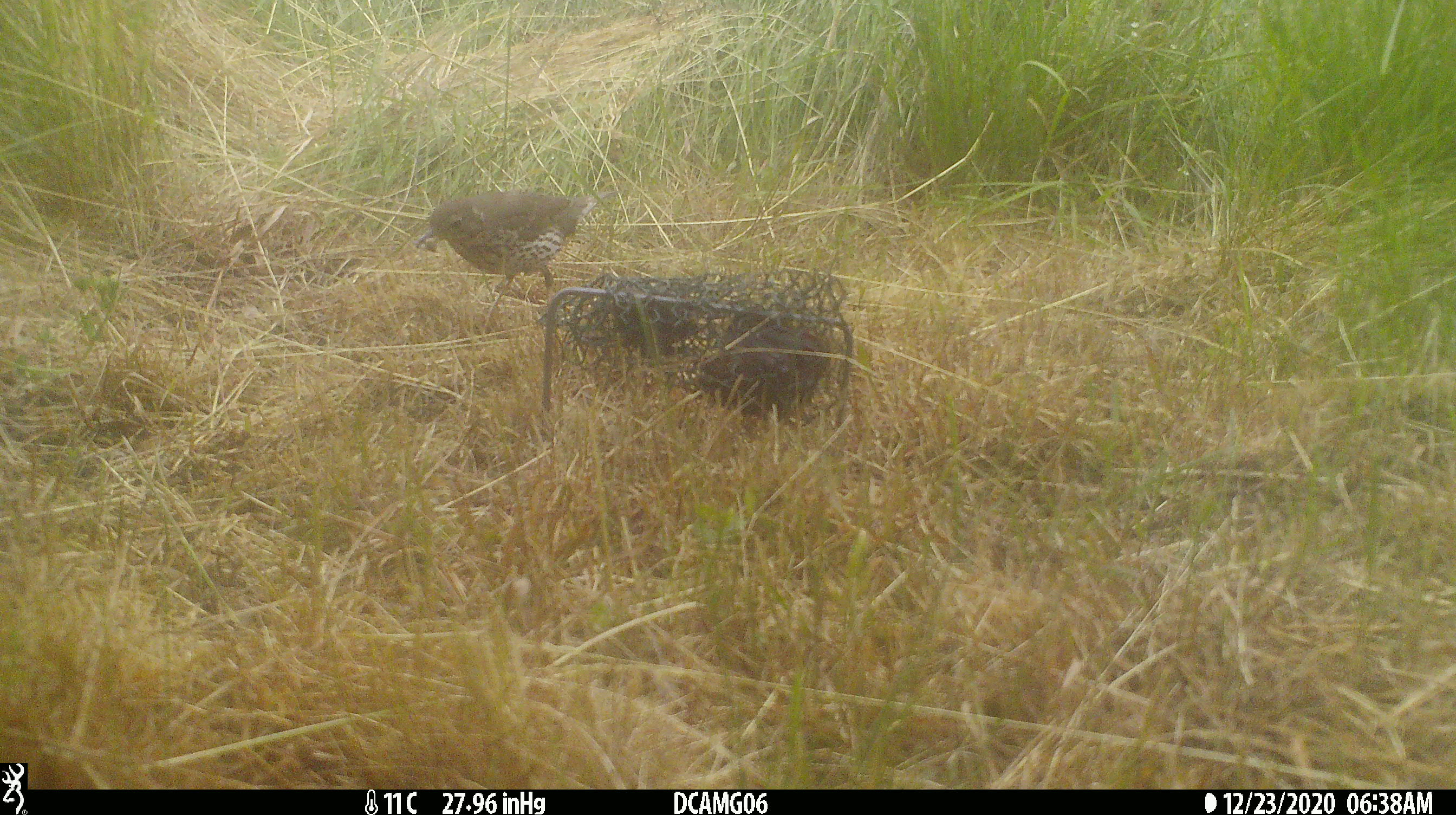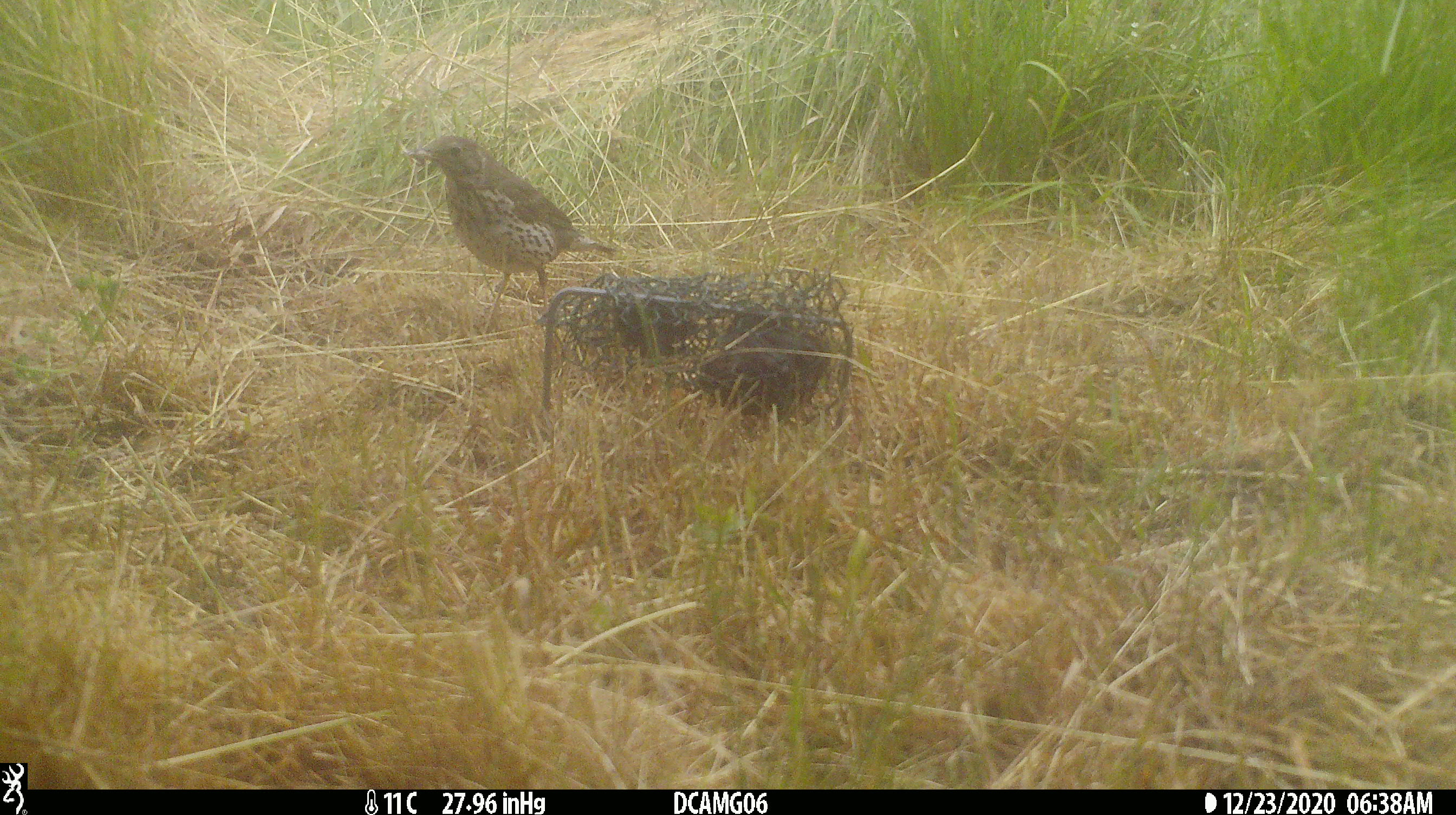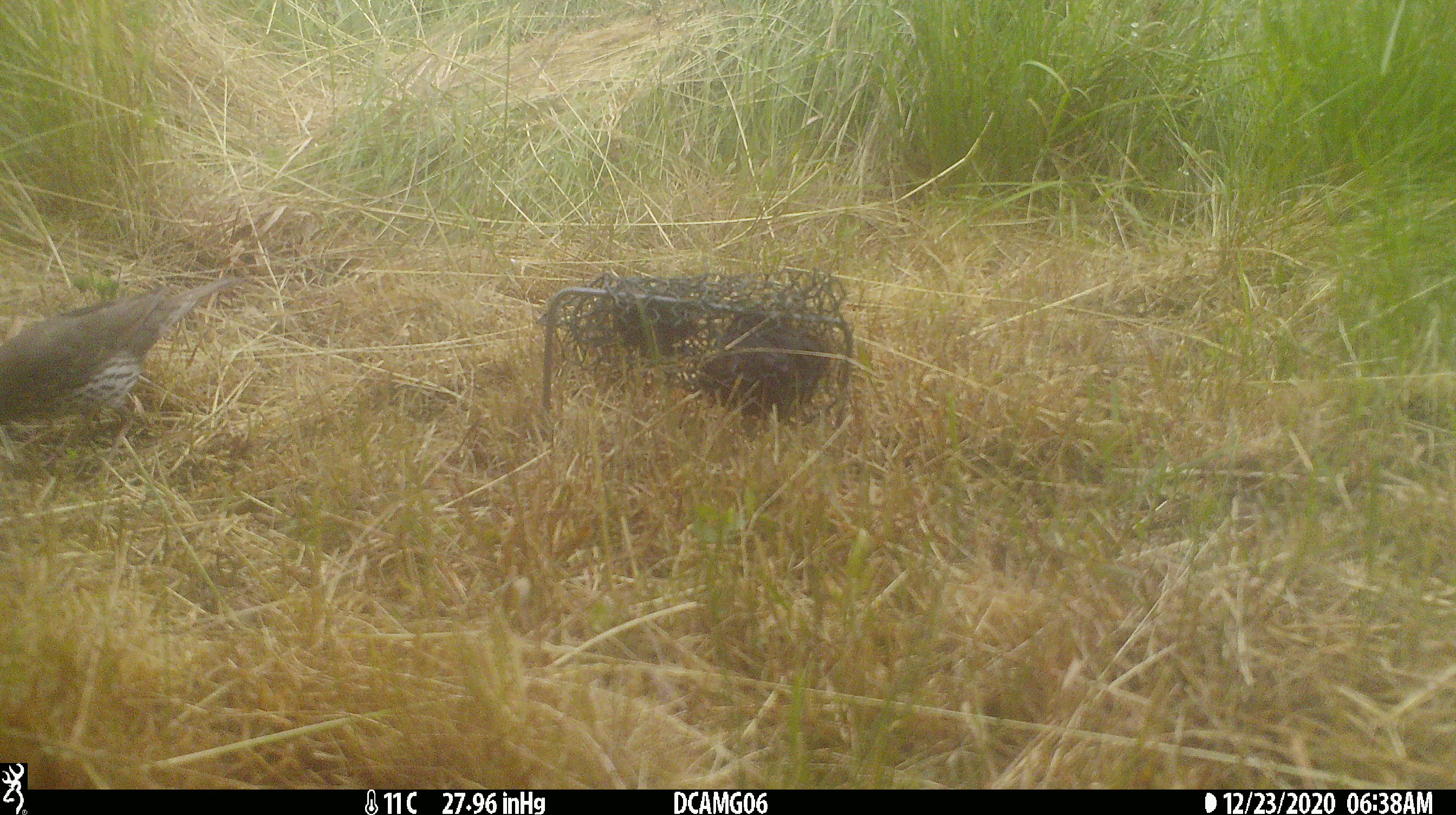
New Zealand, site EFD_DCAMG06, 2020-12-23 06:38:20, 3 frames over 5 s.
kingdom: Animalia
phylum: Chordata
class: Aves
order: Passeriformes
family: Turdidae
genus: Turdus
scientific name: Turdus philomelos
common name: song thrush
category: thrush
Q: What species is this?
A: Thrush (song thrush) (Turdus philomelos).